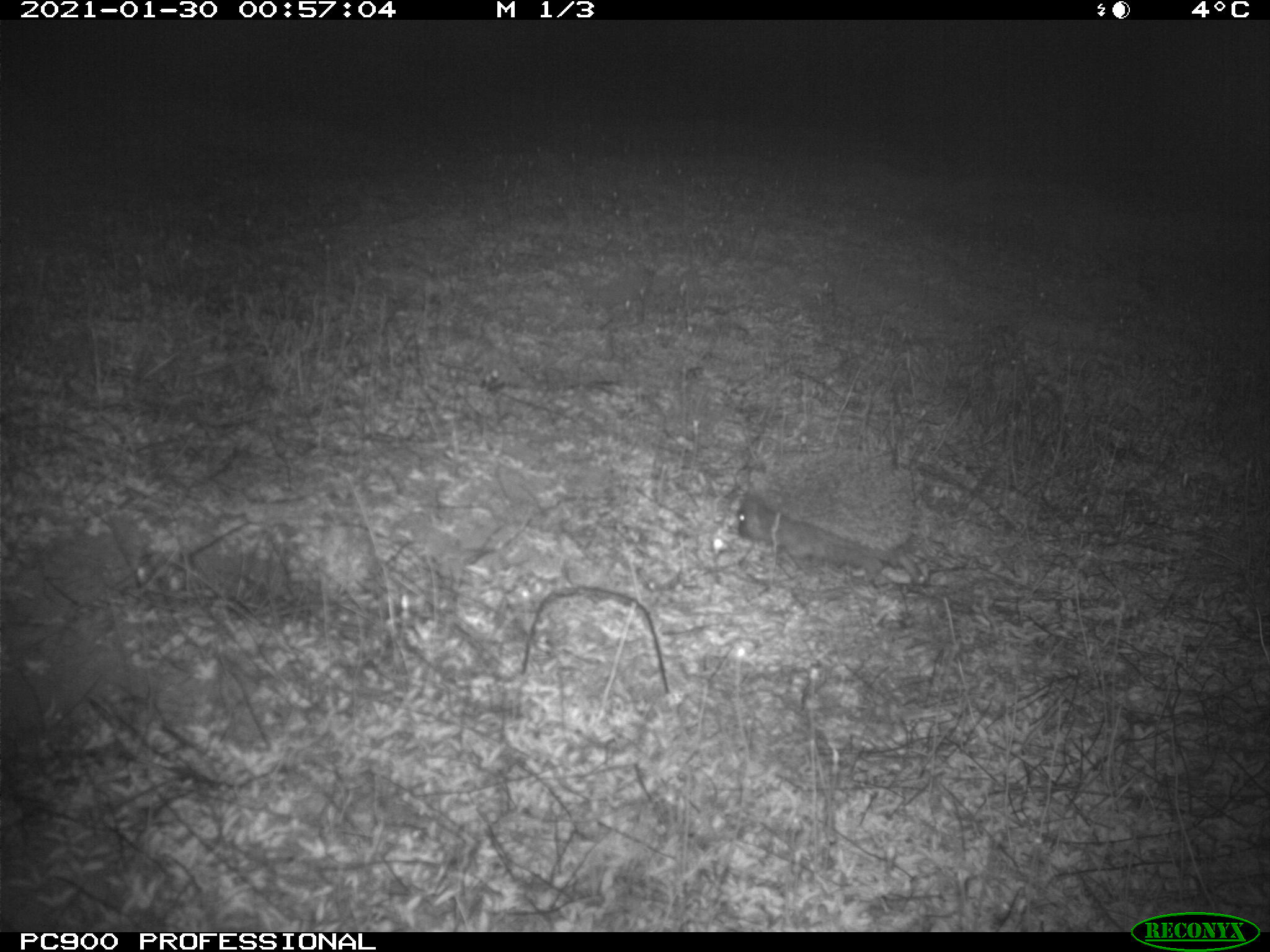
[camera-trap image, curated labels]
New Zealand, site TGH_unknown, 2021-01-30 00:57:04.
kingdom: Animalia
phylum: Chordata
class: Mammalia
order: Eulipotyphla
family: Erinaceidae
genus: Erinaceus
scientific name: Erinaceus europaeus europaeus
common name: european hedgehog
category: hedgehog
Hedgehog (european hedgehog) (Erinaceus europaeus europaeus).